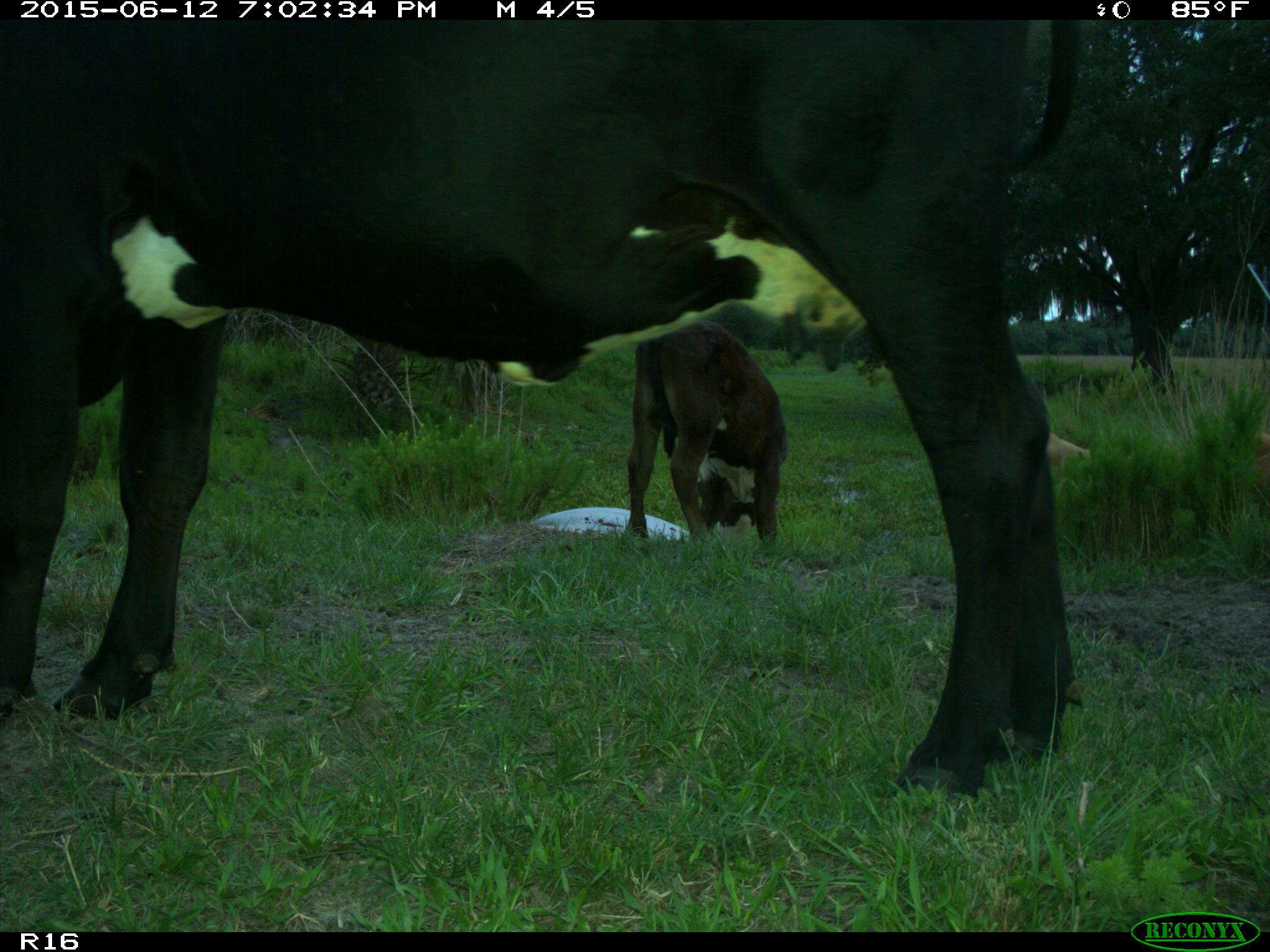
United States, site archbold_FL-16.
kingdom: Animalia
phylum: Chordata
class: Mammalia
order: Artiodactyla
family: Bovidae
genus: Bos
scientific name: Bos taurus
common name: domestic cow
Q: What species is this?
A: Bos taurus (domestic cow).